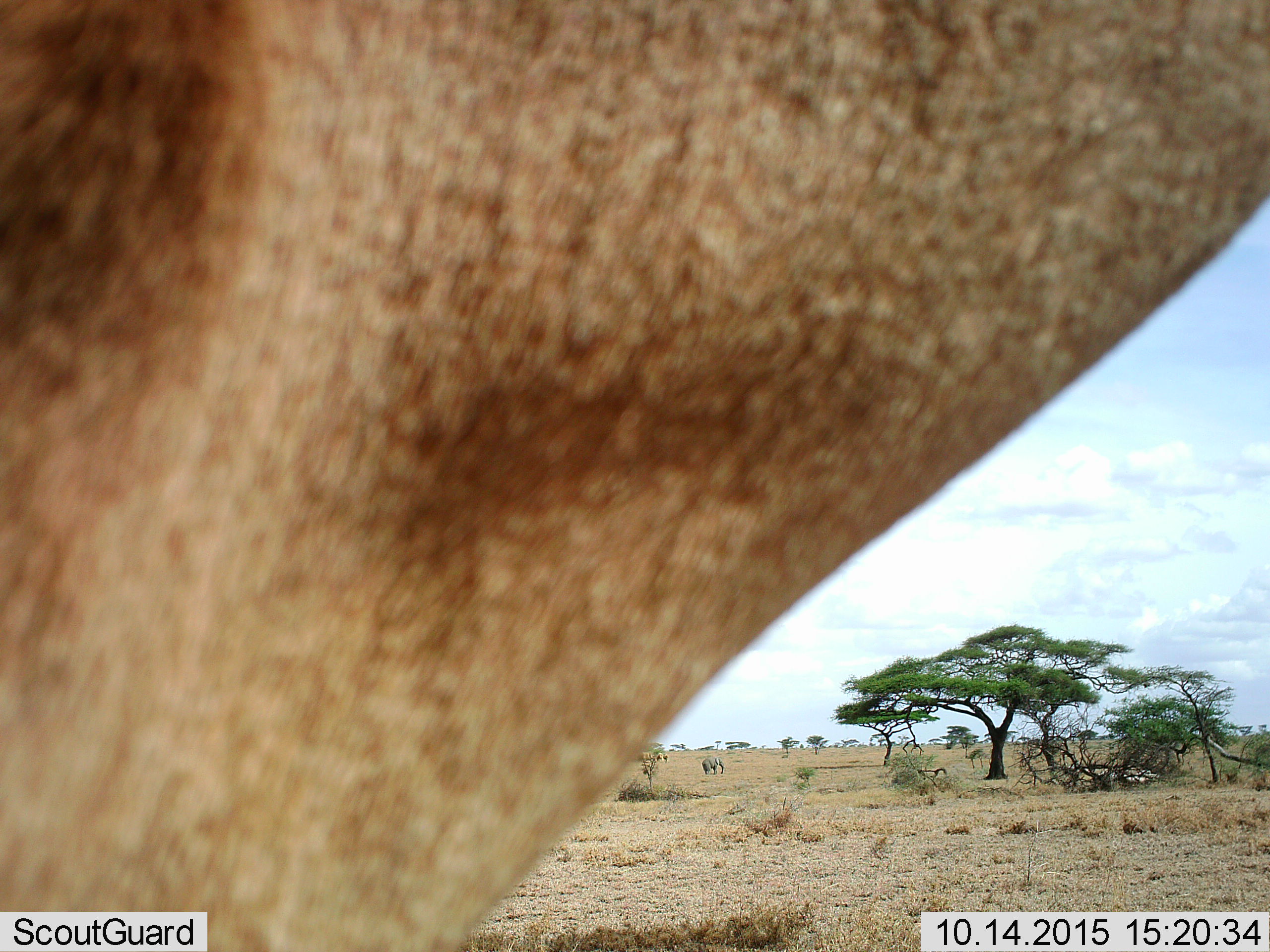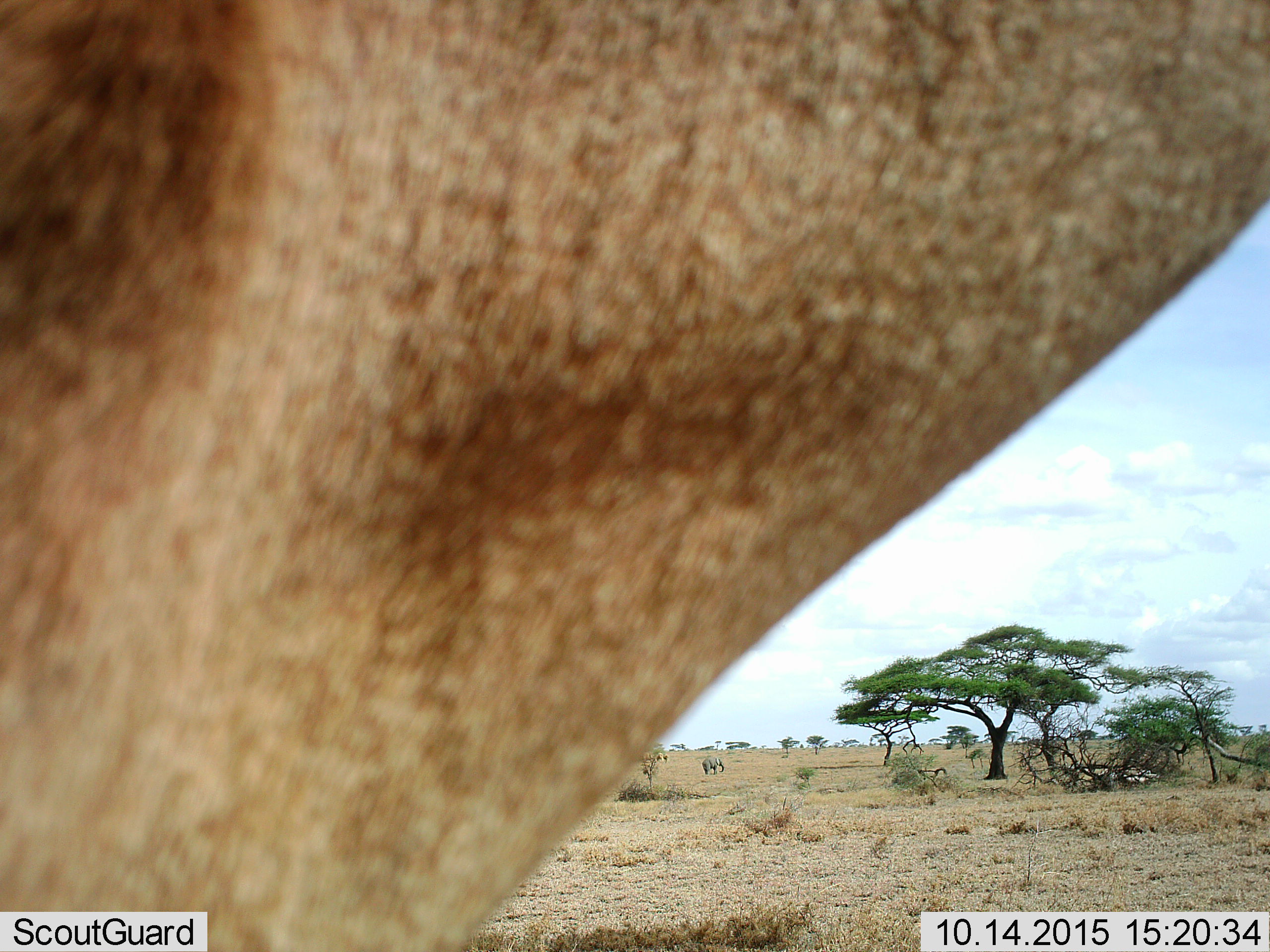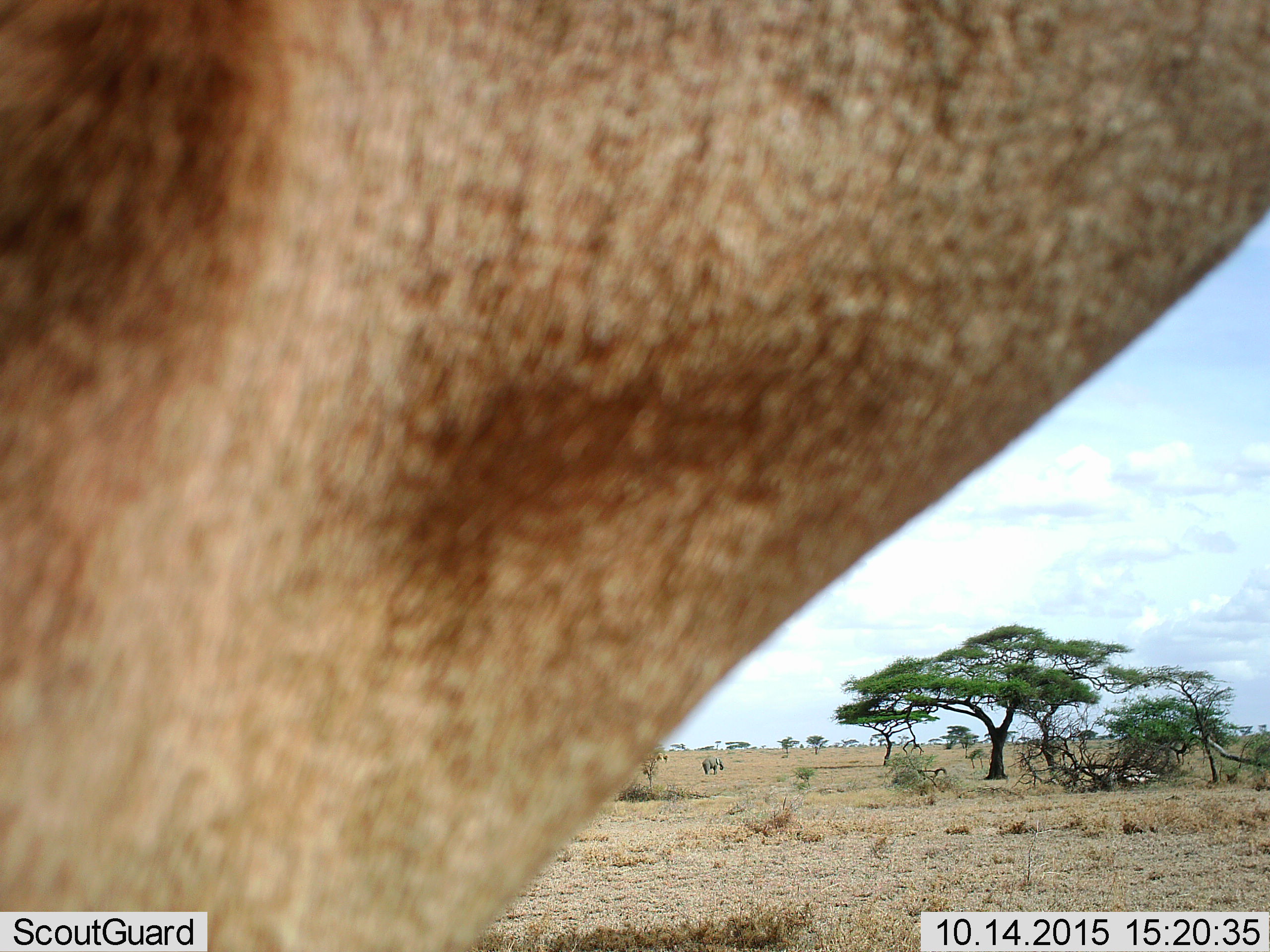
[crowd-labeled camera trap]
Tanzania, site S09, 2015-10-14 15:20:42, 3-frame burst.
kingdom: Animalia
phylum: Chordata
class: Mammalia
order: Proboscidea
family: Elephantidae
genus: Loxodonta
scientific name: Loxodonta africana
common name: african bush elephant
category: elephant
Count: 1.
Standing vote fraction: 100%.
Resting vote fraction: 0%.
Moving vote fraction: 0%.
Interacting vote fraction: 0%.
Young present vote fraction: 0%.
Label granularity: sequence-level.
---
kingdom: Animalia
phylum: Chordata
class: Mammalia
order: Artiodactyla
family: Bovidae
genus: Alcelaphus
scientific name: Alcelaphus buselaphus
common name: hartebeest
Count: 1.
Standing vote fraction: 100%.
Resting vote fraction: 0%.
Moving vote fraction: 0%.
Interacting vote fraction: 0%.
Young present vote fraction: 0%.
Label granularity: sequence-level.